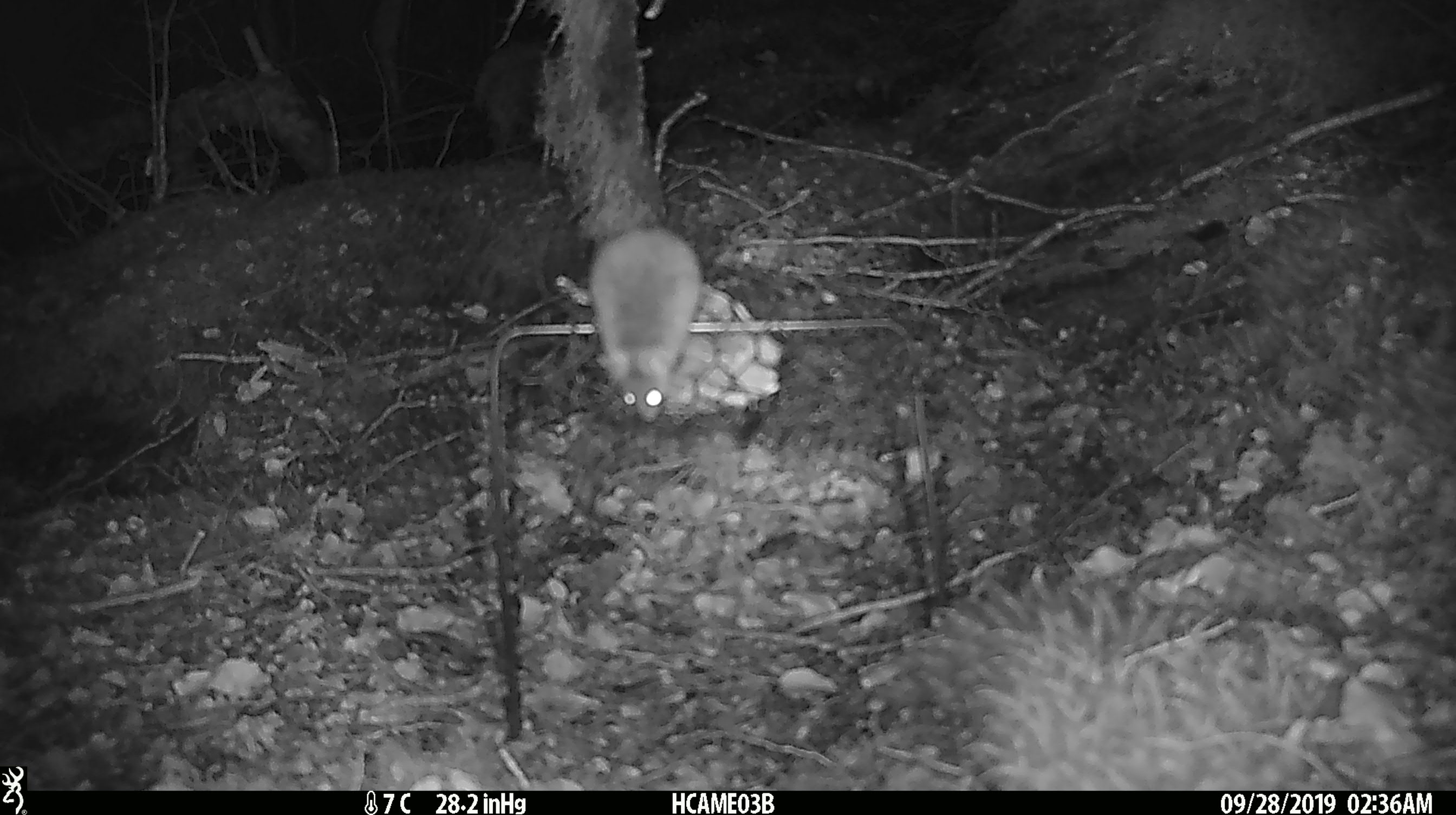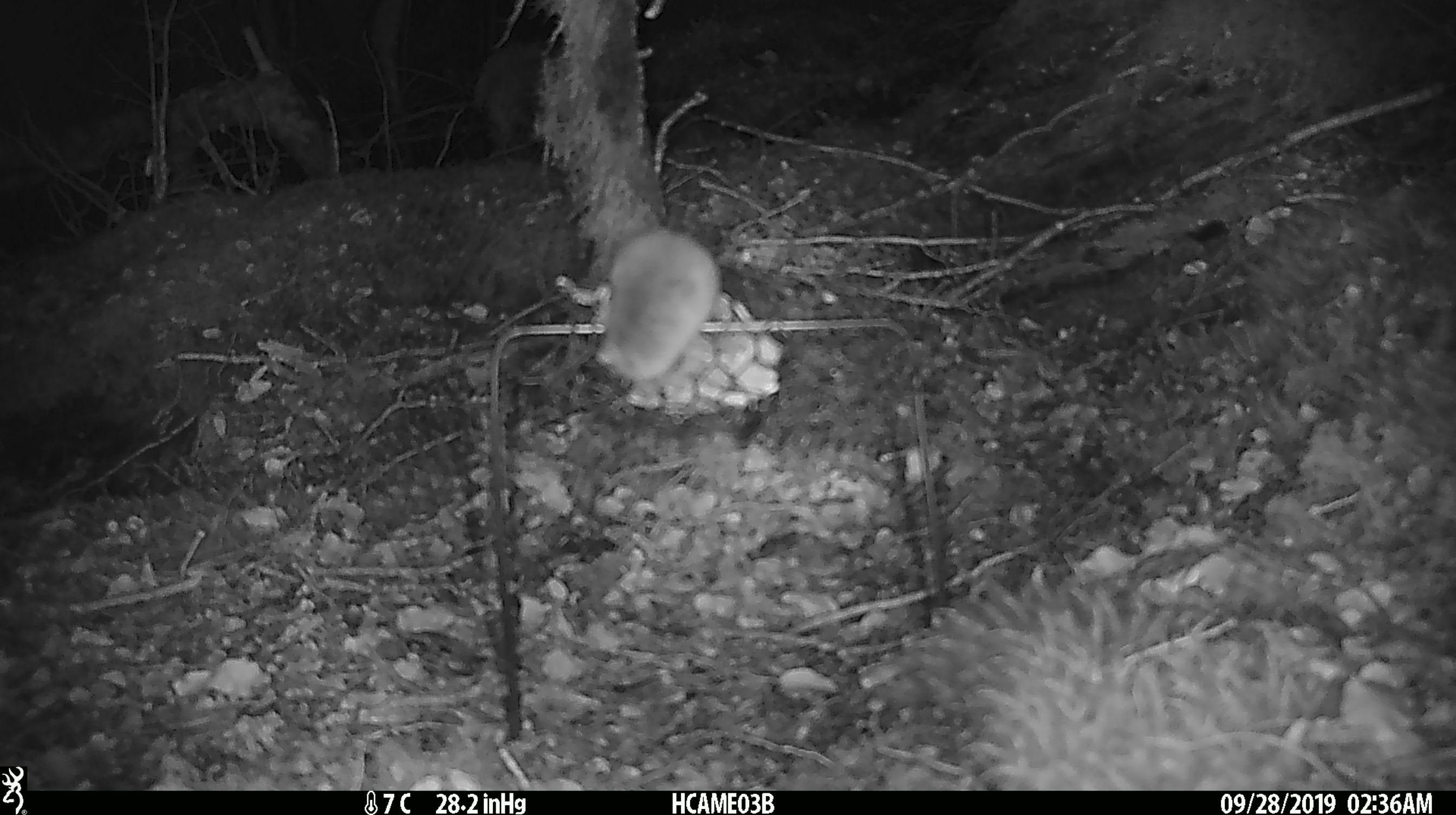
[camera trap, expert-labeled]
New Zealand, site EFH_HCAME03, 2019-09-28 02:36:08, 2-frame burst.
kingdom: Animalia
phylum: Chordata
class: Mammalia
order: Rodentia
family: Muridae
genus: Mus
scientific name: Mus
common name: mouse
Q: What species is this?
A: Mouse (Mus).